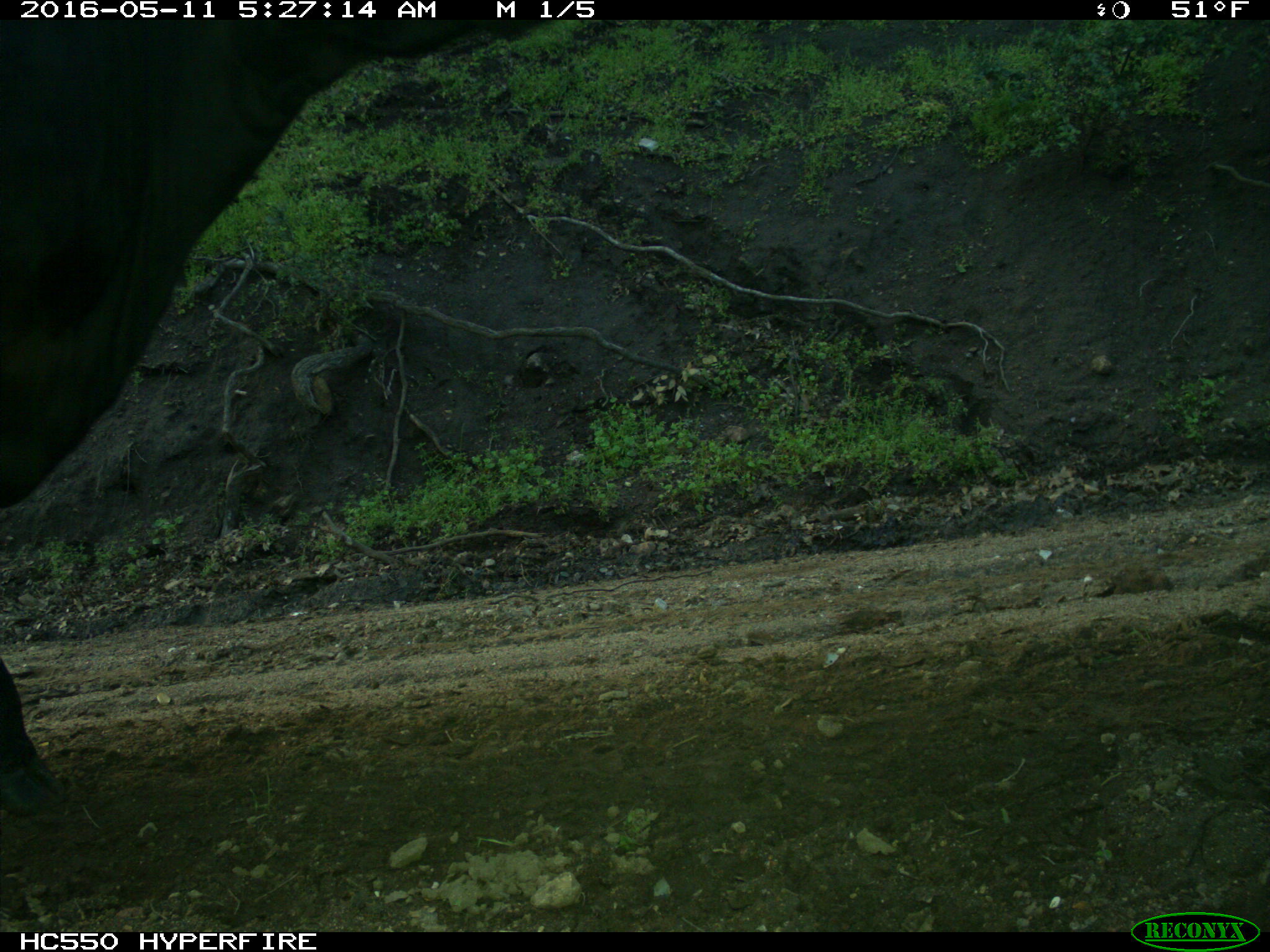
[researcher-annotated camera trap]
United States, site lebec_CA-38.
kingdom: Animalia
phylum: Chordata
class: Mammalia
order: Artiodactyla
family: Bovidae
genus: Bos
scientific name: Bos taurus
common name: domestic cow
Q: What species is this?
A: Bos taurus (domestic cow).